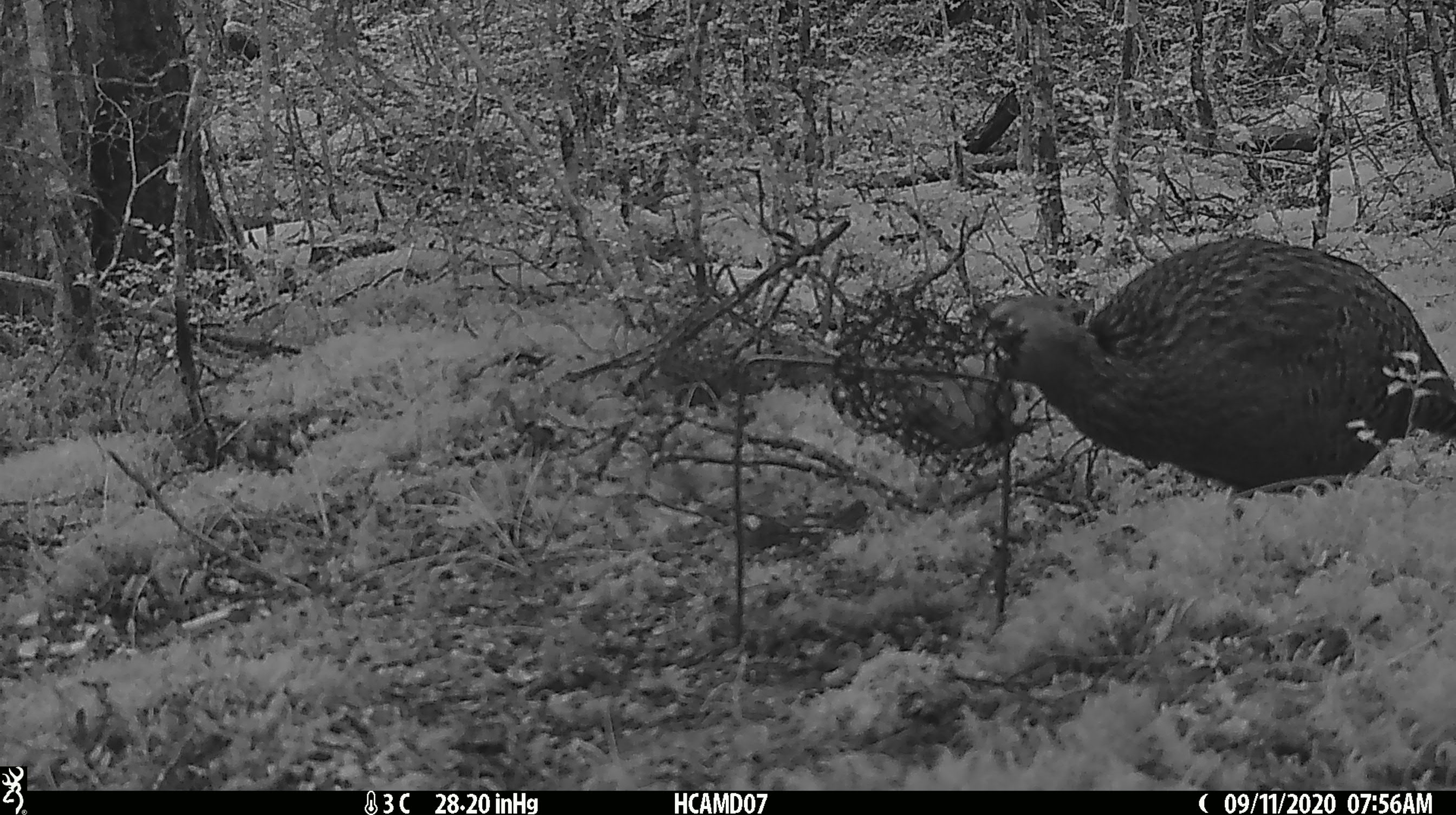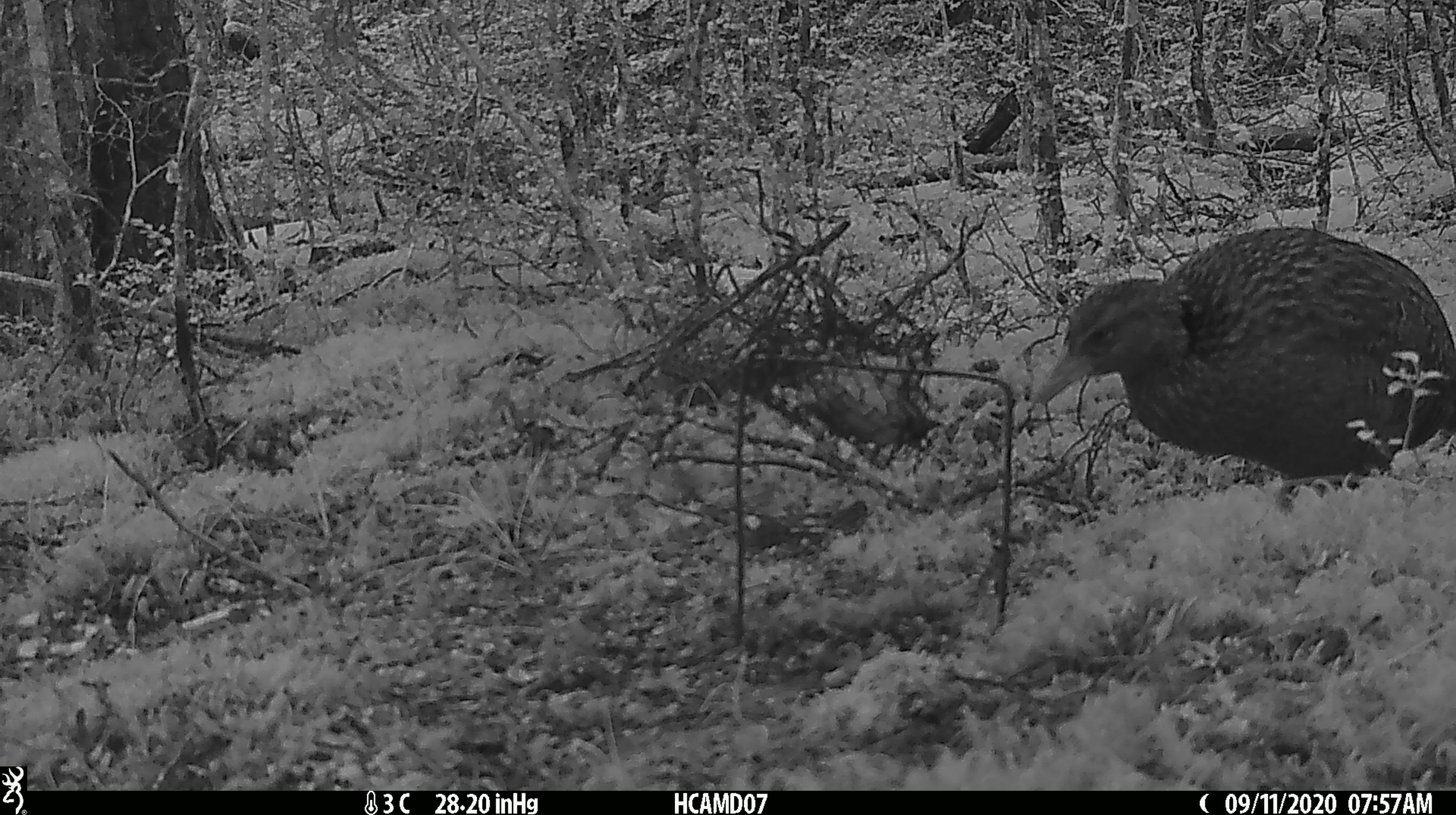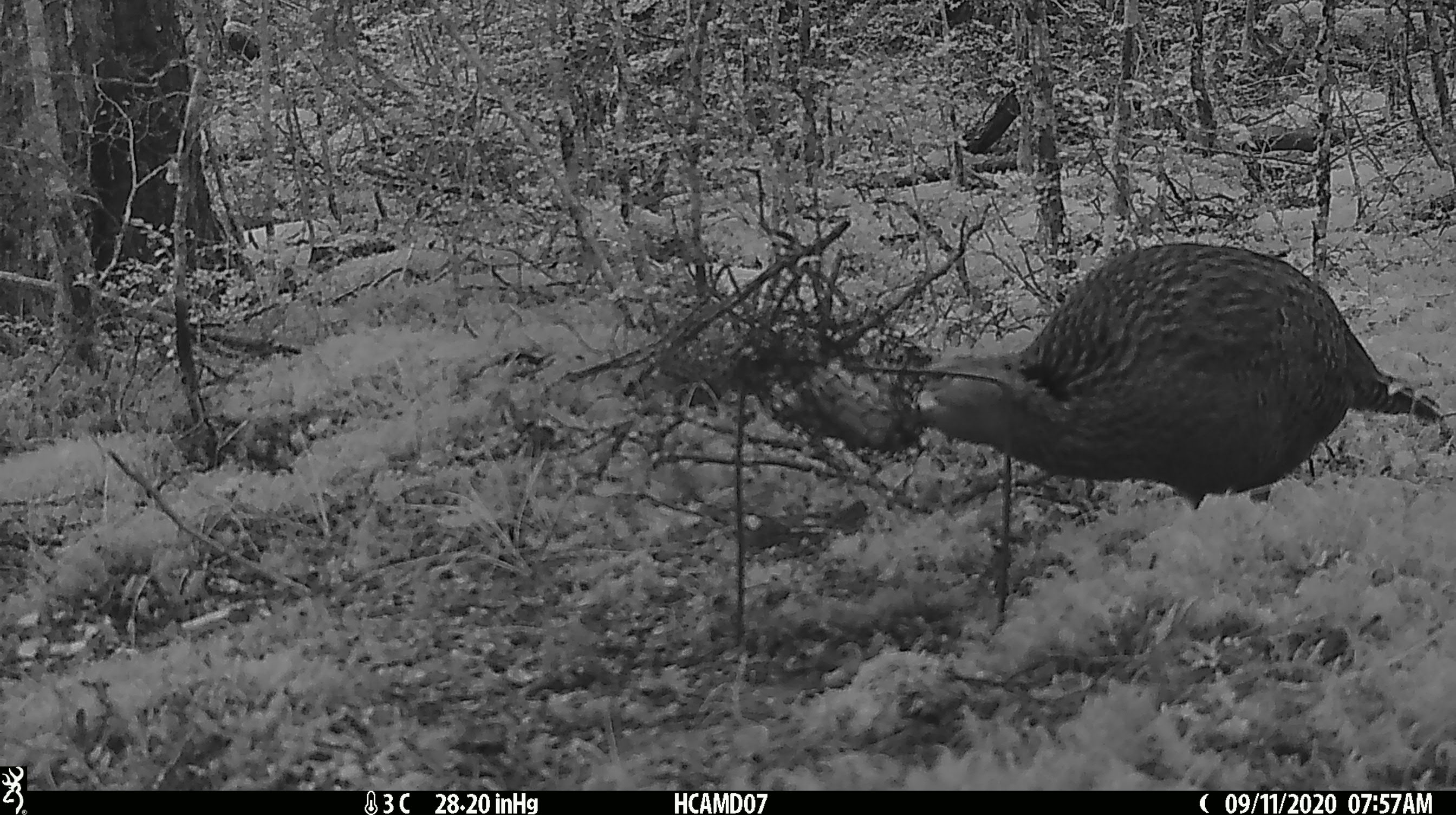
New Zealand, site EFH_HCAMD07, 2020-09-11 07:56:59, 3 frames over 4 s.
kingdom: Animalia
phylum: Chordata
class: Aves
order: Gruiformes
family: Rallidae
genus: Gallirallus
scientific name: Gallirallus australis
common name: weka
Weka (Gallirallus australis).